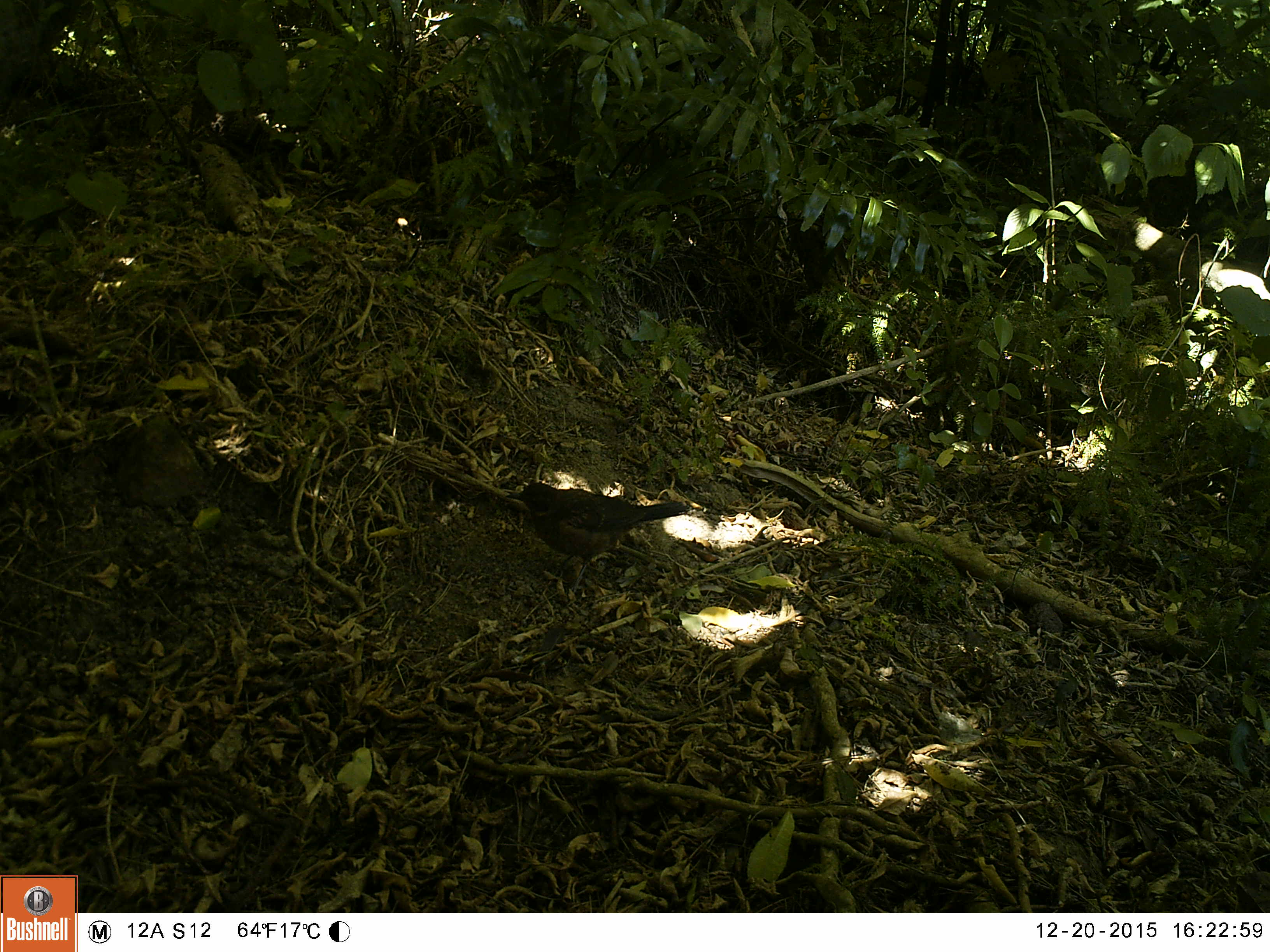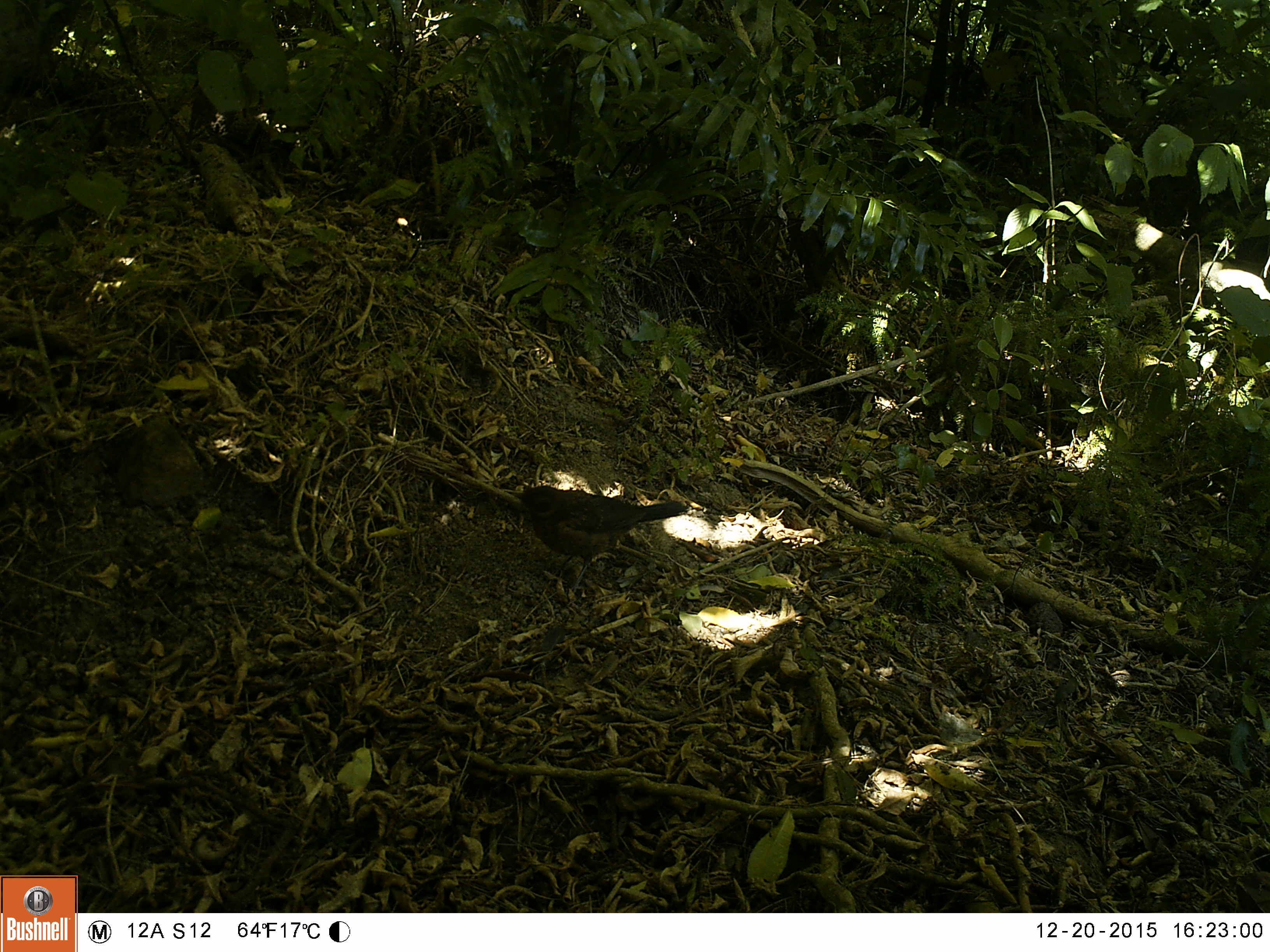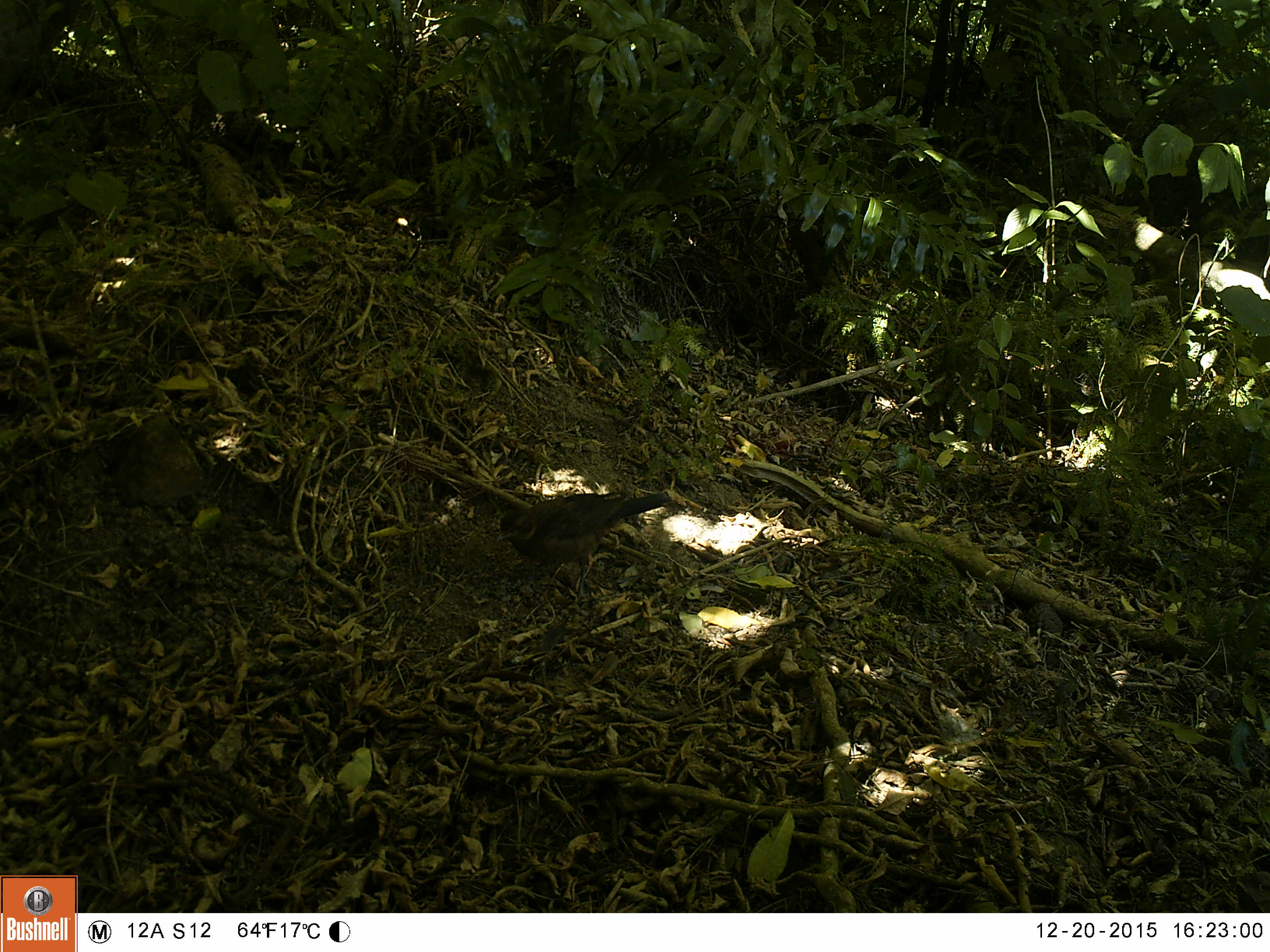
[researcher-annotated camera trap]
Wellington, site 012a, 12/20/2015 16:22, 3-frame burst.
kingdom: Animalia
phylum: Chordata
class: Aves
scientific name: Aves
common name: bird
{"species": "bird (Aves)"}